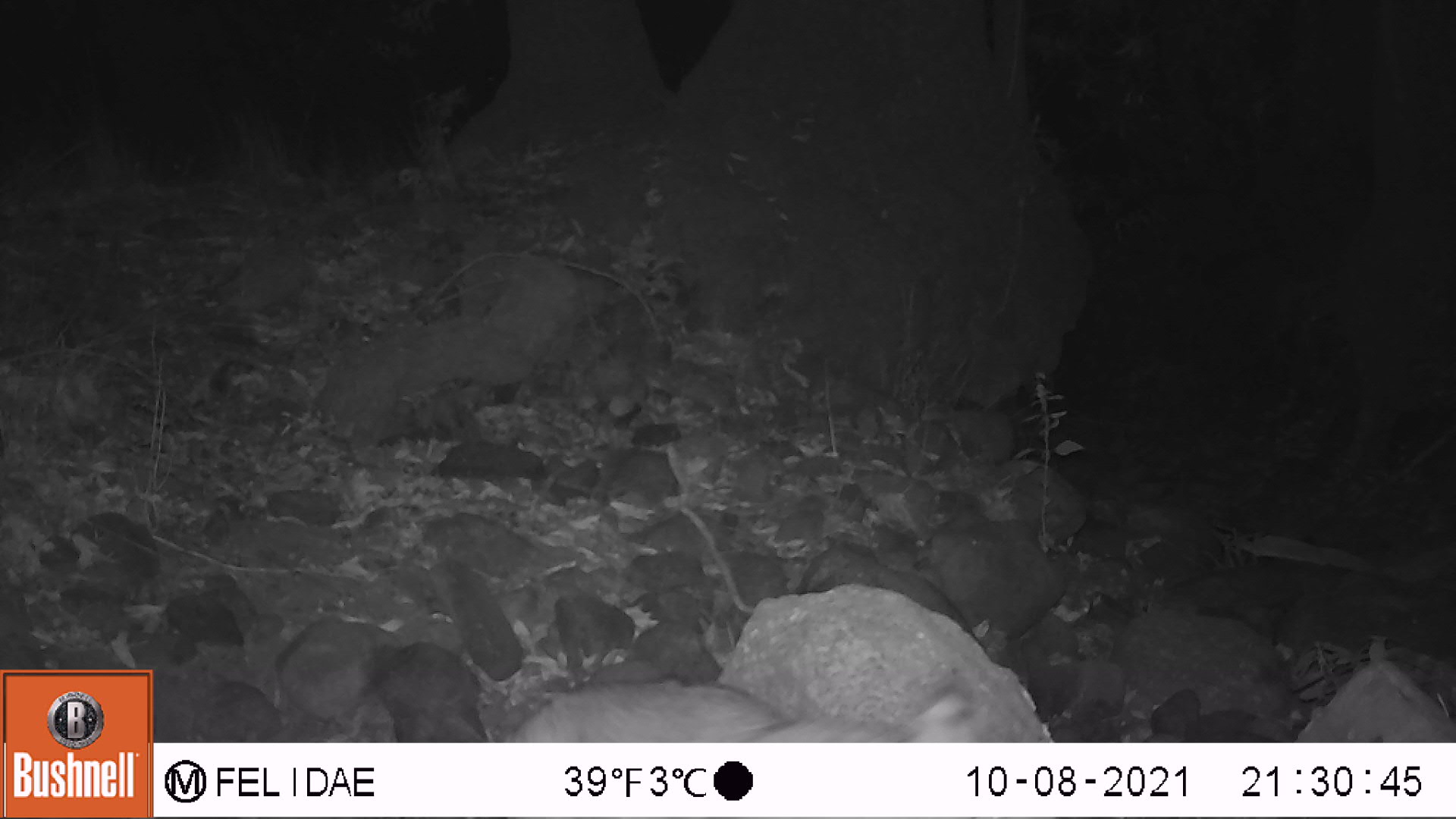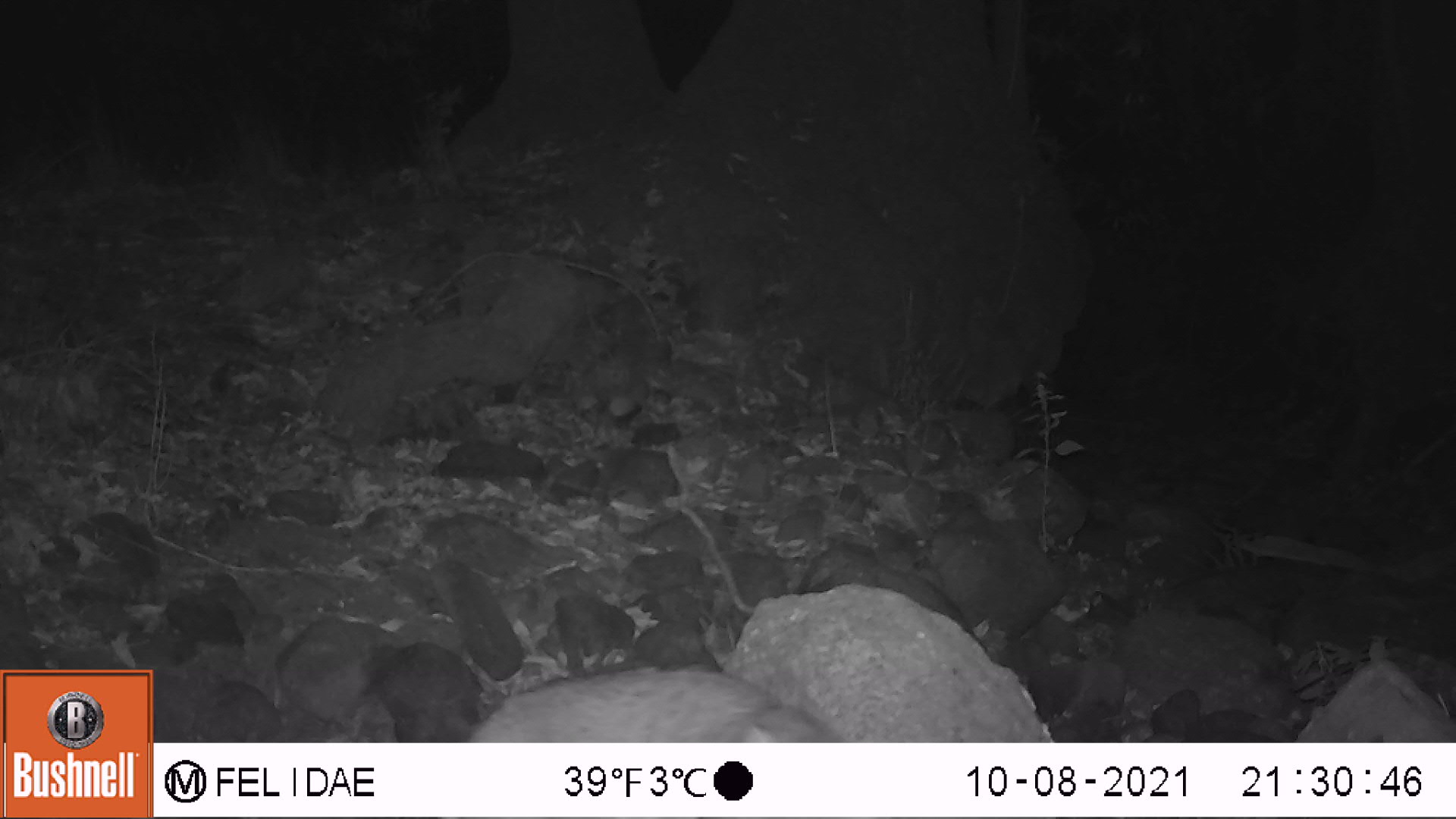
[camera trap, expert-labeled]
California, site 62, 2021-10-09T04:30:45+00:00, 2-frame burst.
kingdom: Animalia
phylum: Chordata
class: Mammalia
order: Carnivora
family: Felidae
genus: Lynx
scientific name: Lynx rufus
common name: bobcat